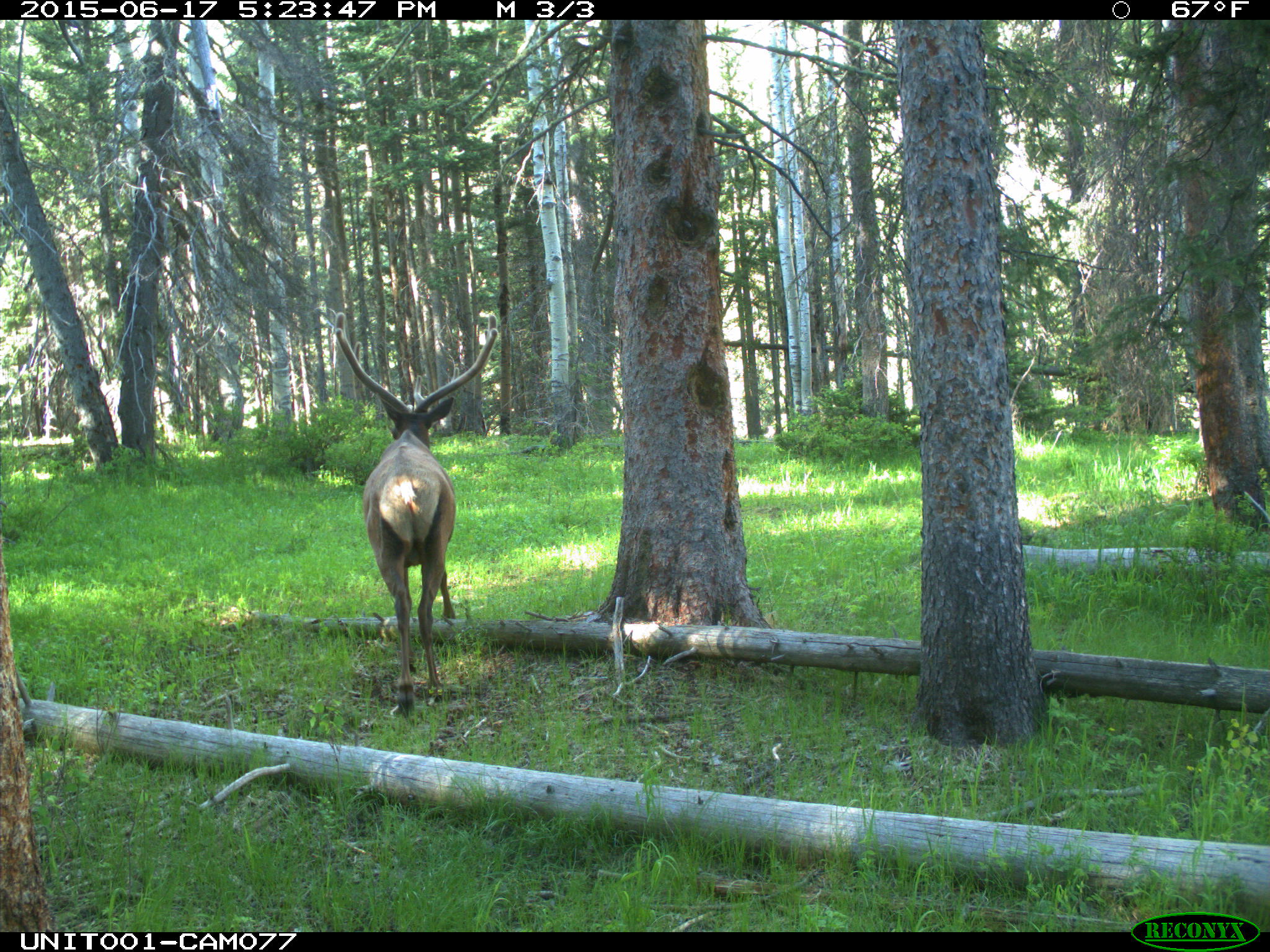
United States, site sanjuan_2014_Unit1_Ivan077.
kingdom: Animalia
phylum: Chordata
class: Mammalia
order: Artiodactyla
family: Cervidae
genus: Cervus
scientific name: Cervus elaphus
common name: red deer